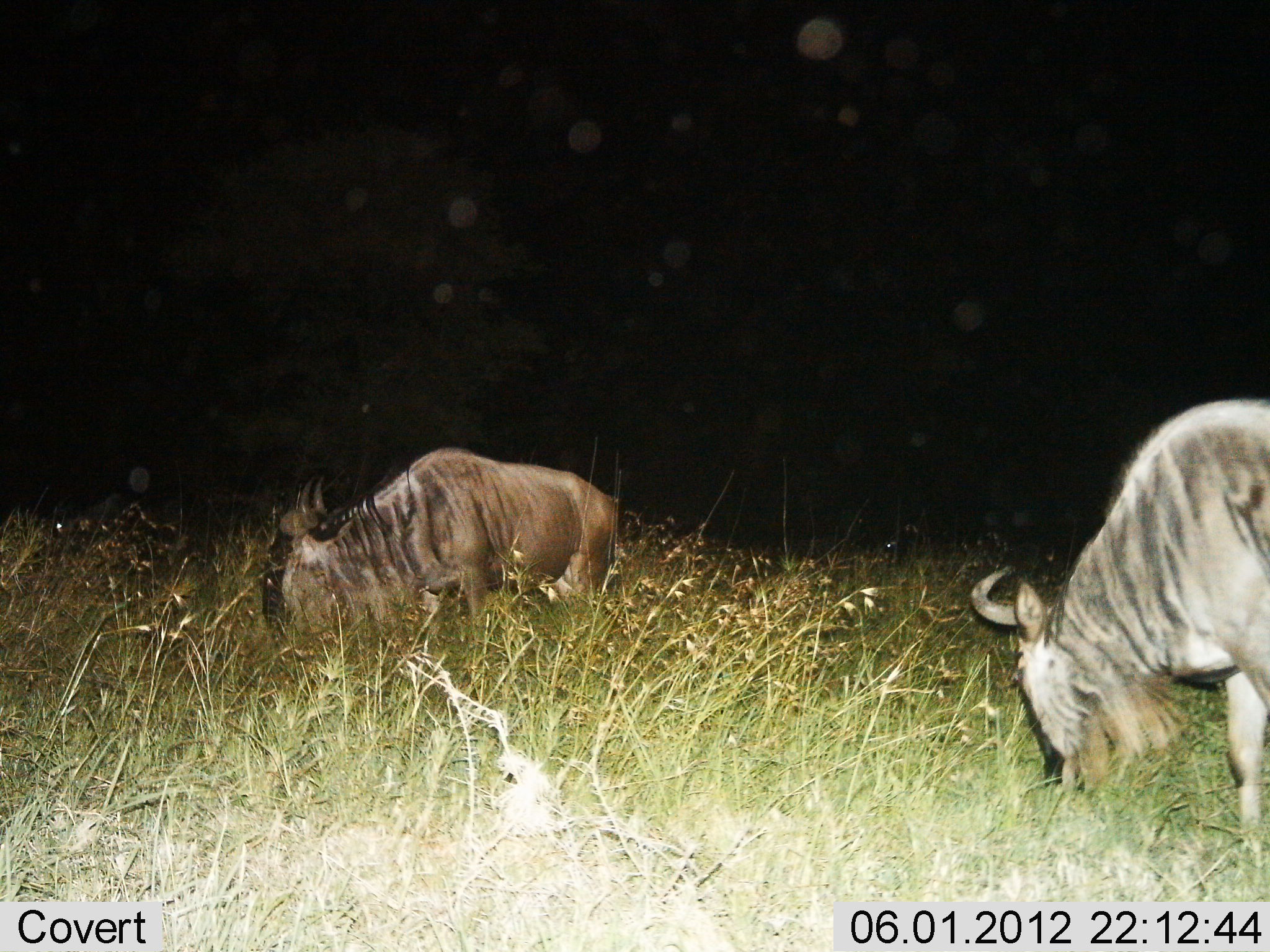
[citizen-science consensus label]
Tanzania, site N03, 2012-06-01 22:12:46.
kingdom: Animalia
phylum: Chordata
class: Mammalia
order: Artiodactyla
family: Bovidae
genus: Connochaetes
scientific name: Connochaetes taurinus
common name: blue wildebeest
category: wildebeest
Wildebeest (blue wildebeest) (Connochaetes taurinus), count 2. Behavior (volunteer vote fractions): standing 0%, resting 0%, moving 0%, interacting 0%. Young present (vote fraction): 0%. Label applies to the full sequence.